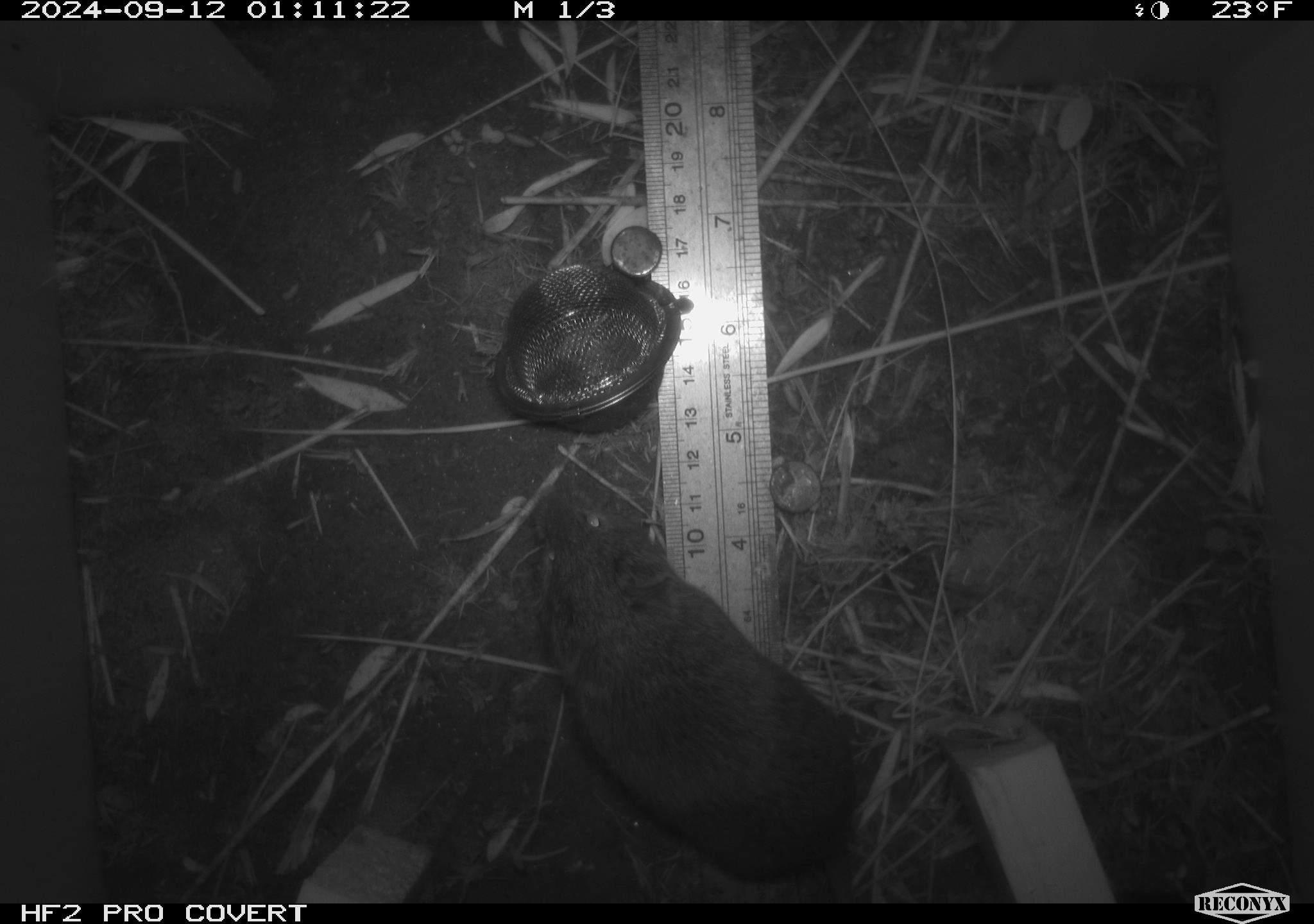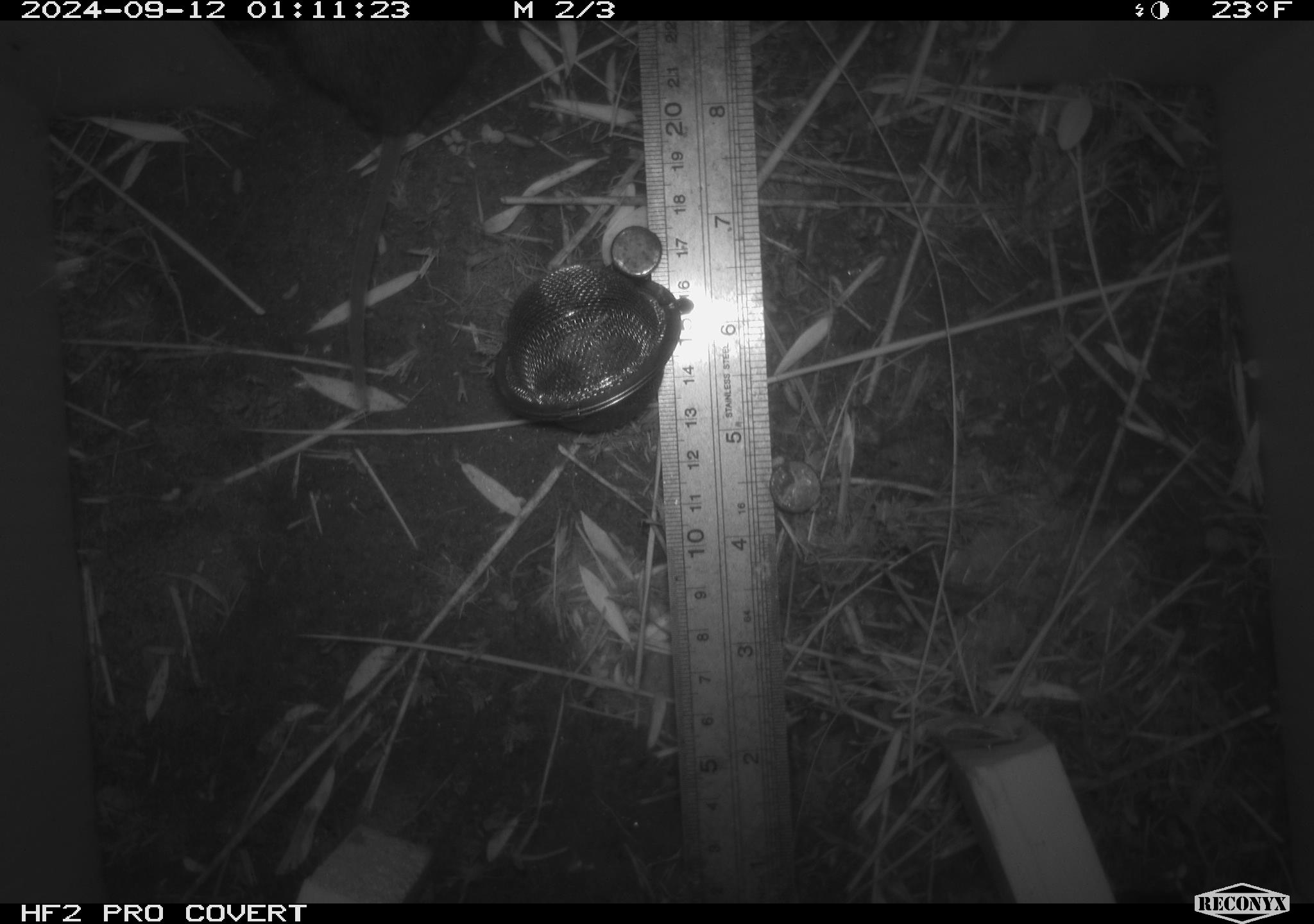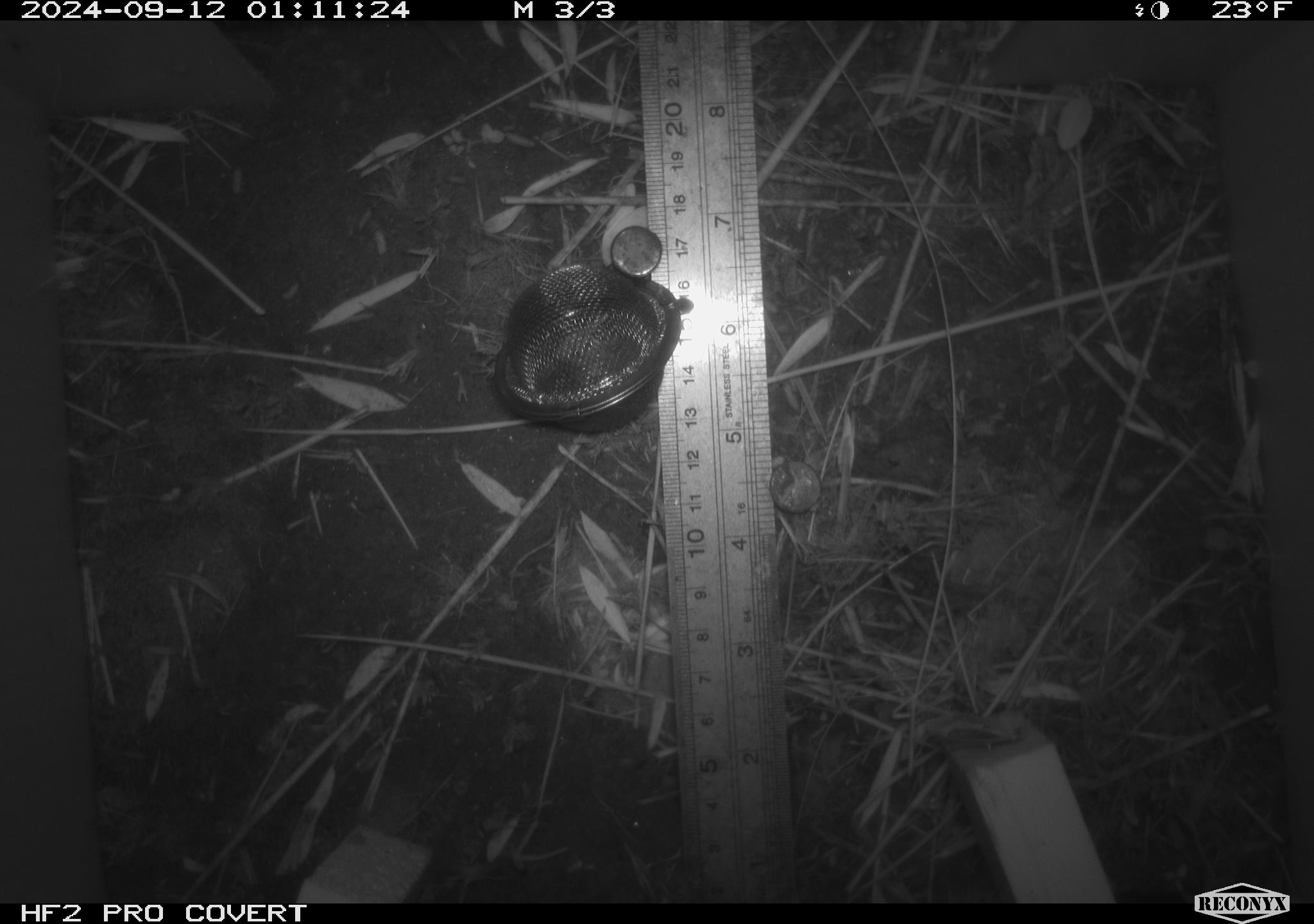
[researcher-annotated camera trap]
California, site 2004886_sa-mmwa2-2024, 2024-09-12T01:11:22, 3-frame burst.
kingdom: Animalia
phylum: Chordata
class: Mammalia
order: Rodentia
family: Cricetidae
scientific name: Arvicolinae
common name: voles, lemmings, and muskrats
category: arvicolinae subfamily